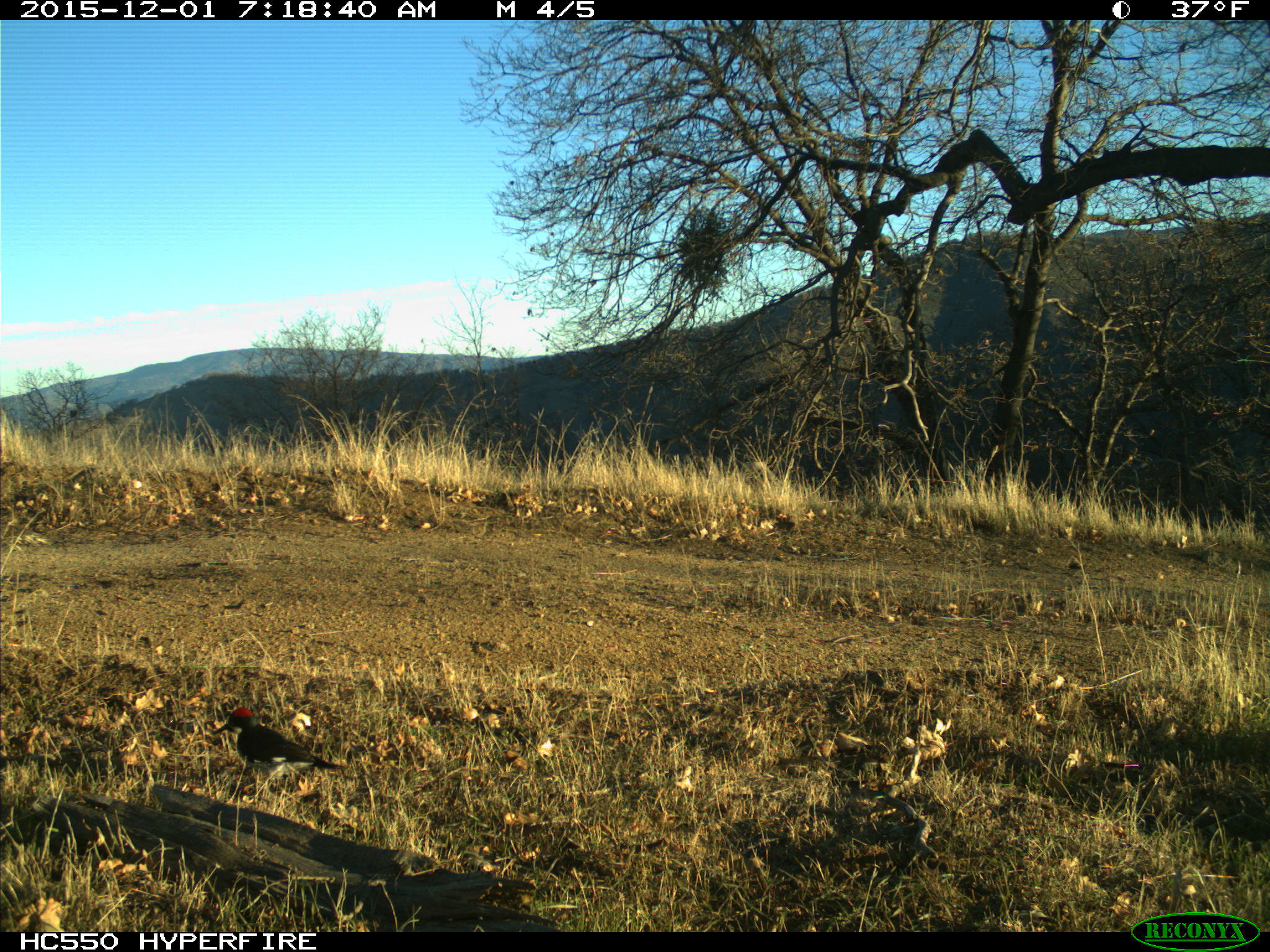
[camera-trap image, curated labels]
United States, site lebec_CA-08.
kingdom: Animalia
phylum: Chordata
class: Aves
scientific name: Aves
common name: birds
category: unidentified bird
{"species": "unidentified bird (birds) (Aves)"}